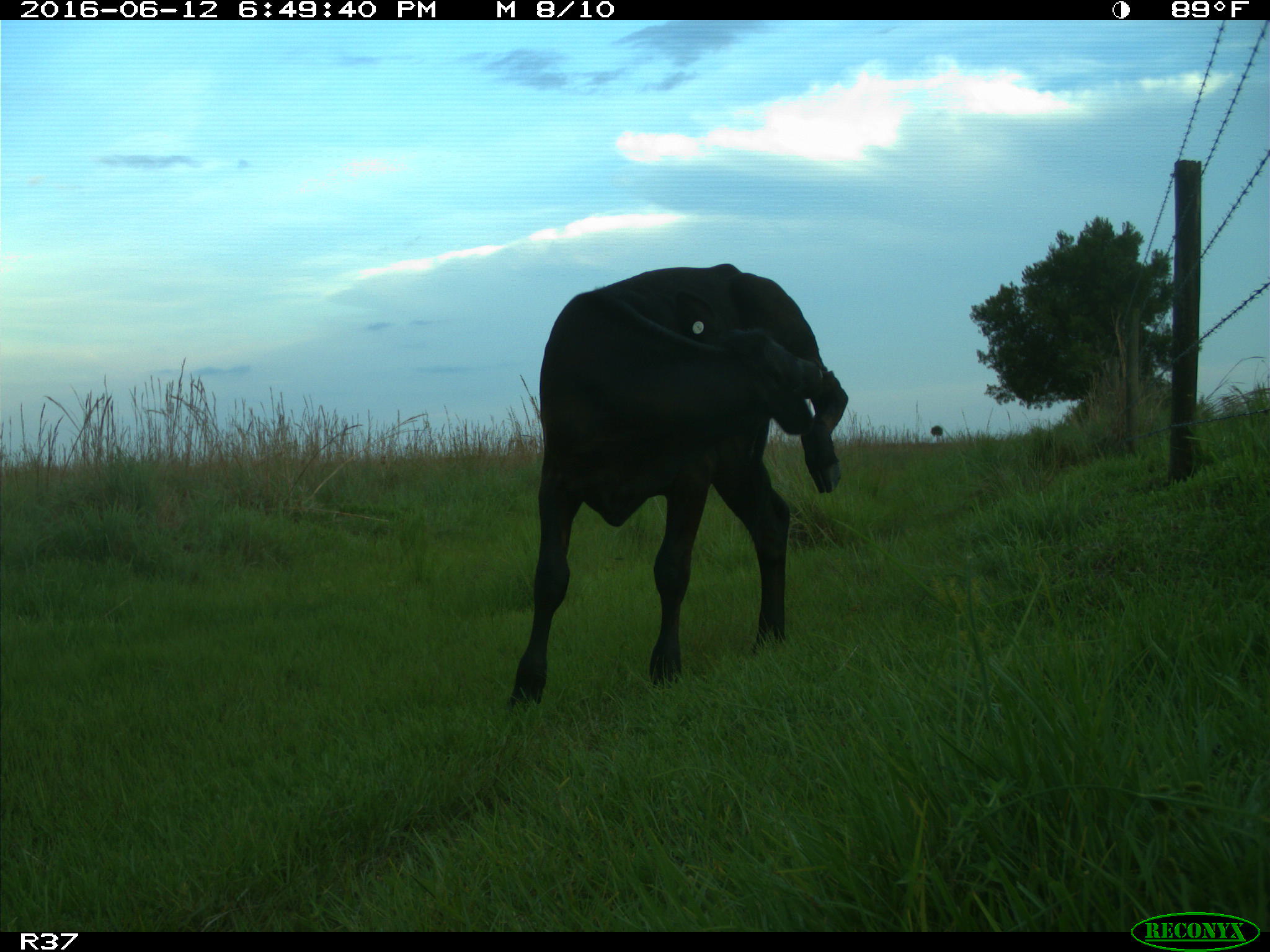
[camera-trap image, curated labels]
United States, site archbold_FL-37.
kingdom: Animalia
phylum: Chordata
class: Mammalia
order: Artiodactyla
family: Bovidae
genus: Bos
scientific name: Bos taurus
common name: domestic cow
Bos taurus (domestic cow).